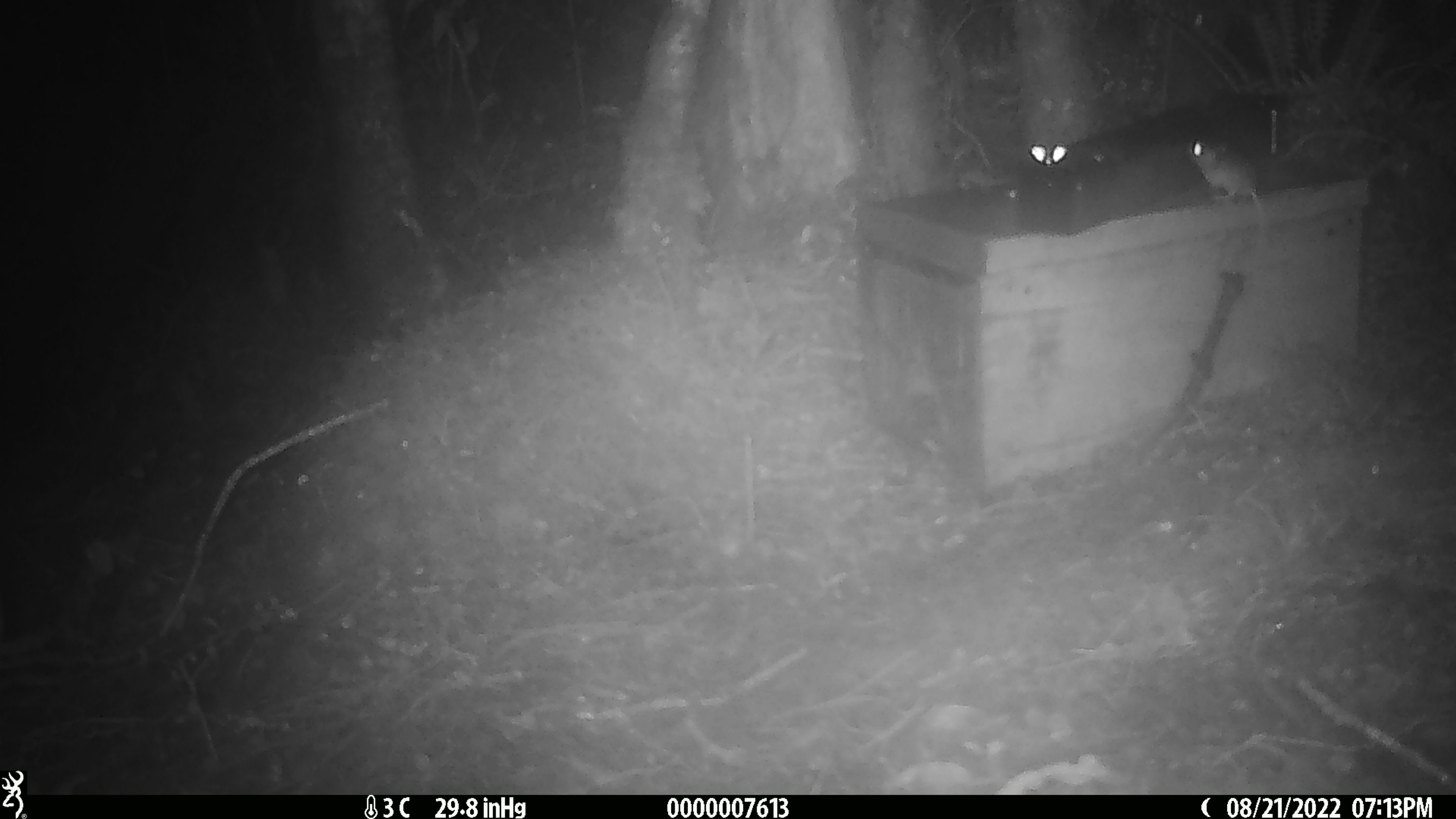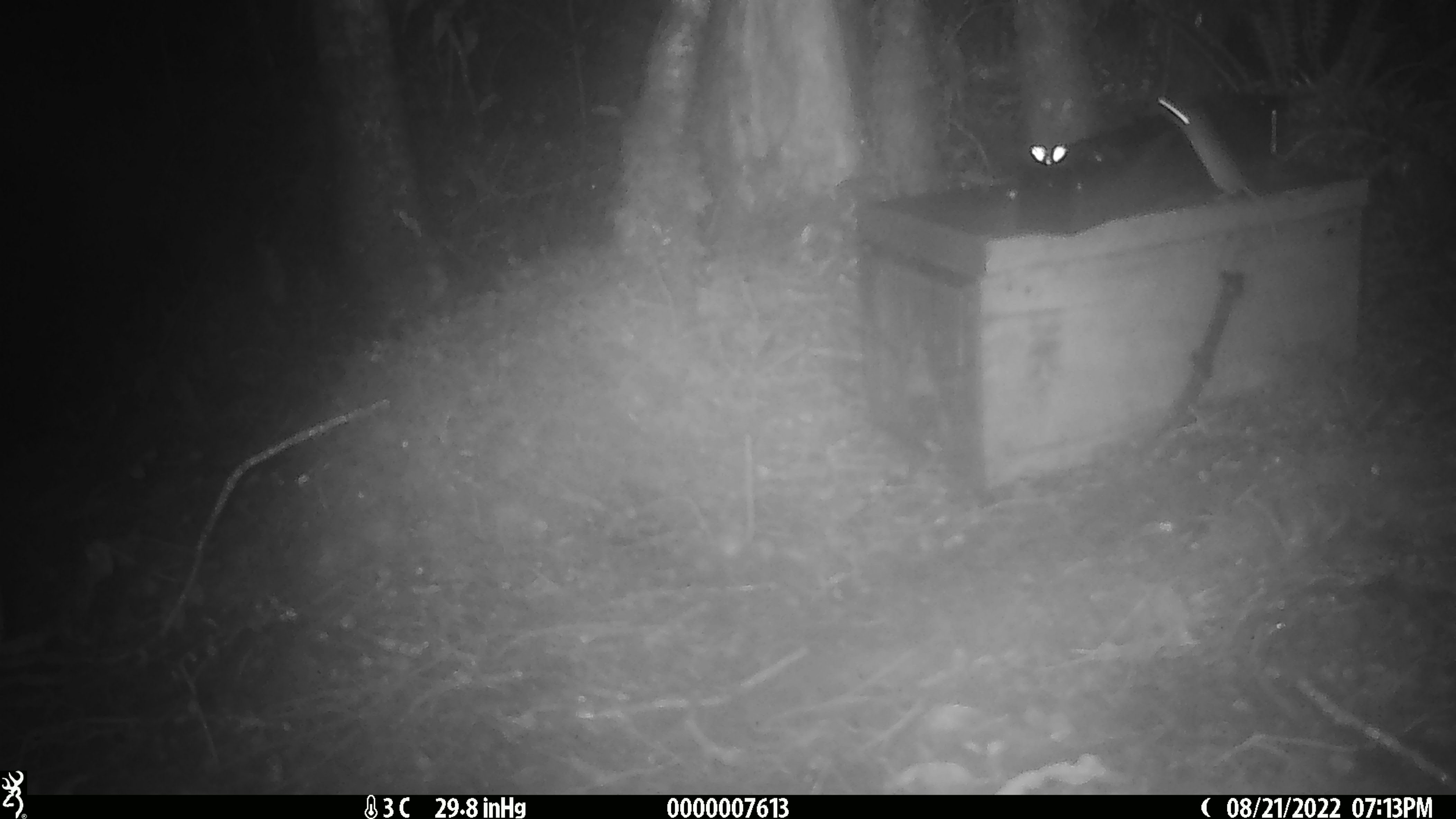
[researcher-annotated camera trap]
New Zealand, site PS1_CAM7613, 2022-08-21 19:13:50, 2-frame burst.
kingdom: Animalia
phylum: Chordata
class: Mammalia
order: Rodentia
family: Muridae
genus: Mus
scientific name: Mus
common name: mouse